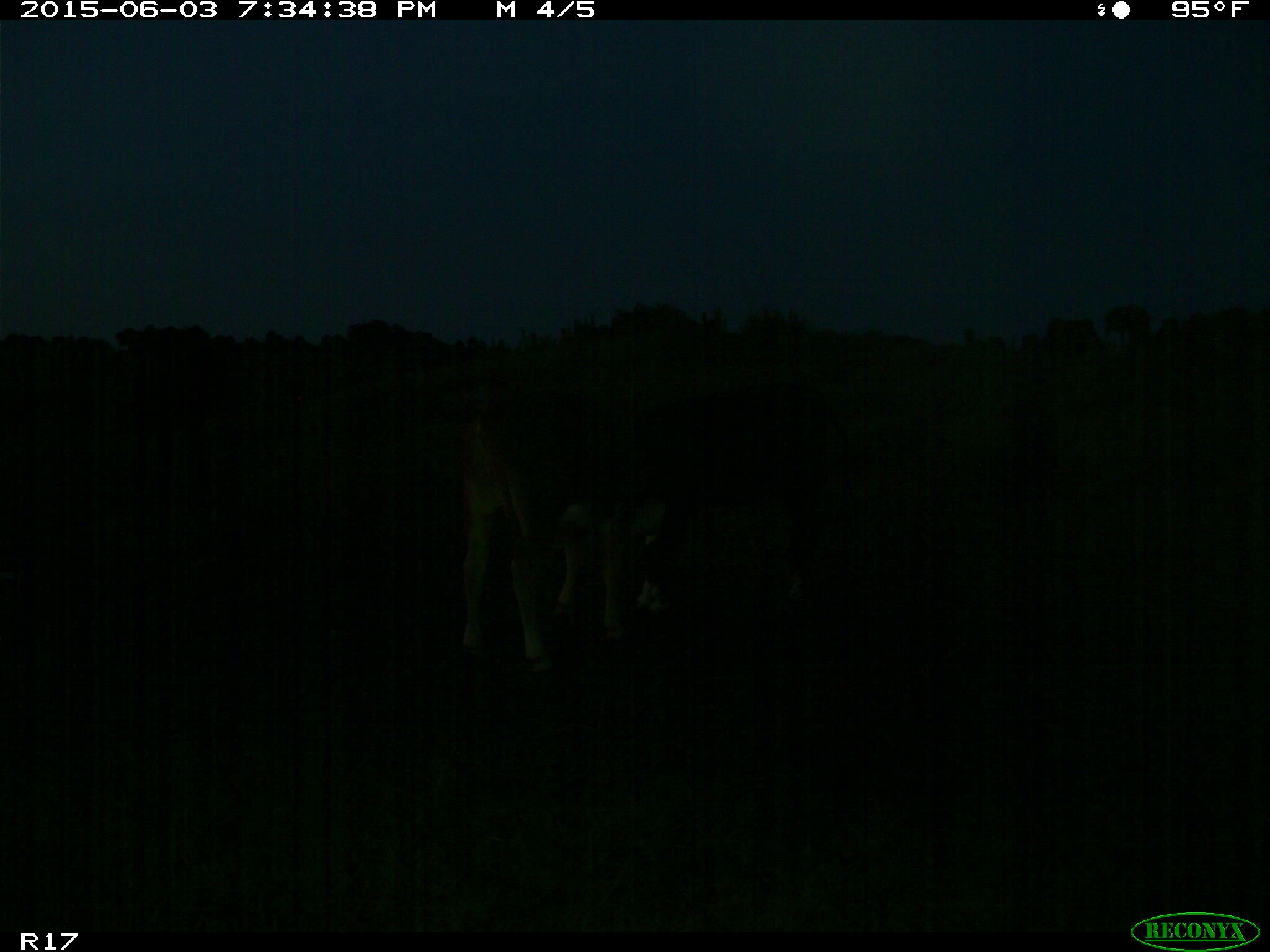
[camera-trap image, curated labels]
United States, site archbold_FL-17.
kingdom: Animalia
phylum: Chordata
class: Mammalia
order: Artiodactyla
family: Bovidae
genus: Bos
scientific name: Bos taurus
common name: domestic cow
Bos taurus (domestic cow).